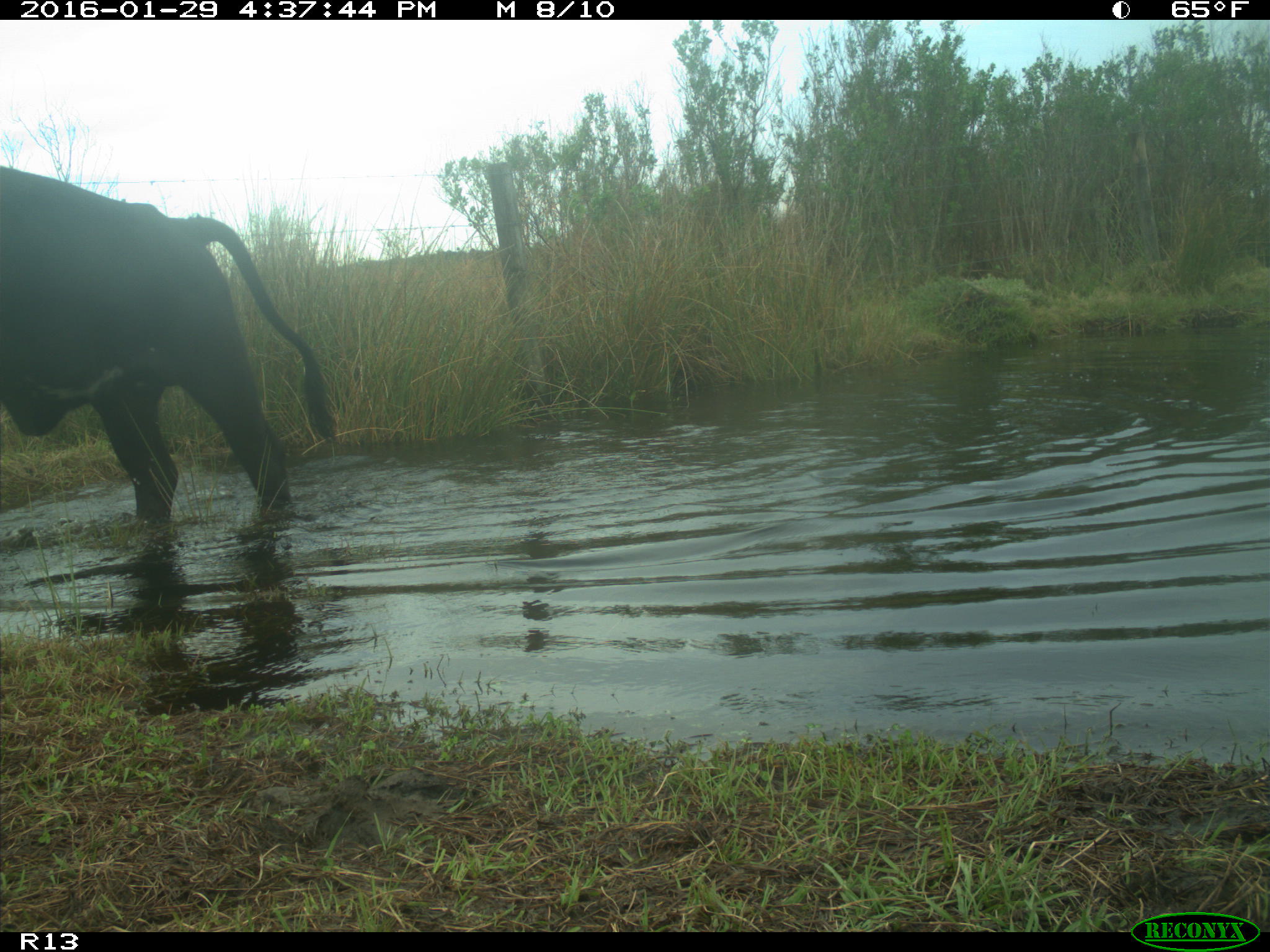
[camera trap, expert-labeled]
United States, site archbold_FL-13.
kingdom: Animalia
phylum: Chordata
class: Mammalia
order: Artiodactyla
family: Bovidae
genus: Bos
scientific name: Bos taurus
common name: domestic cow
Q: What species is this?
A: Bos taurus (domestic cow).